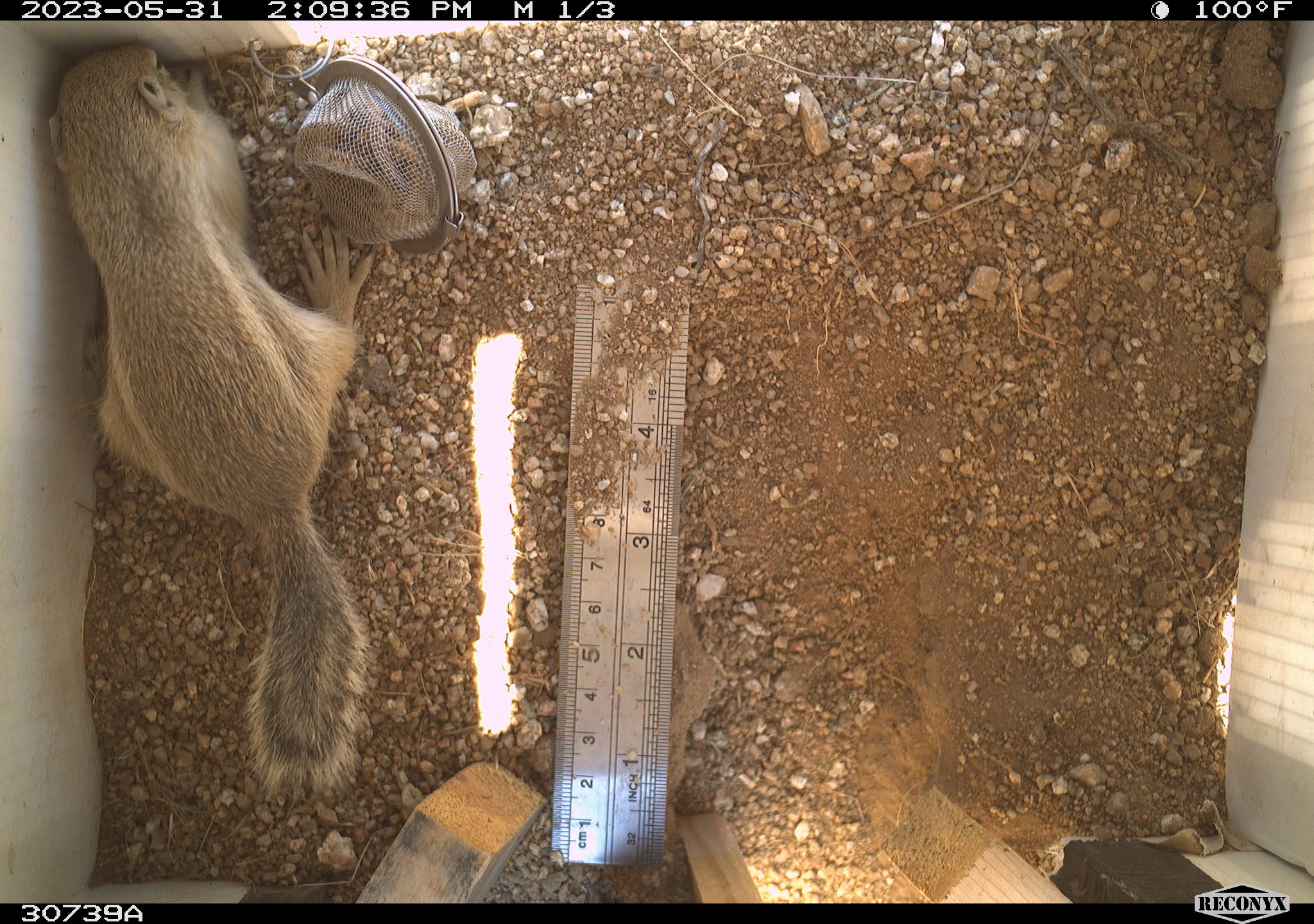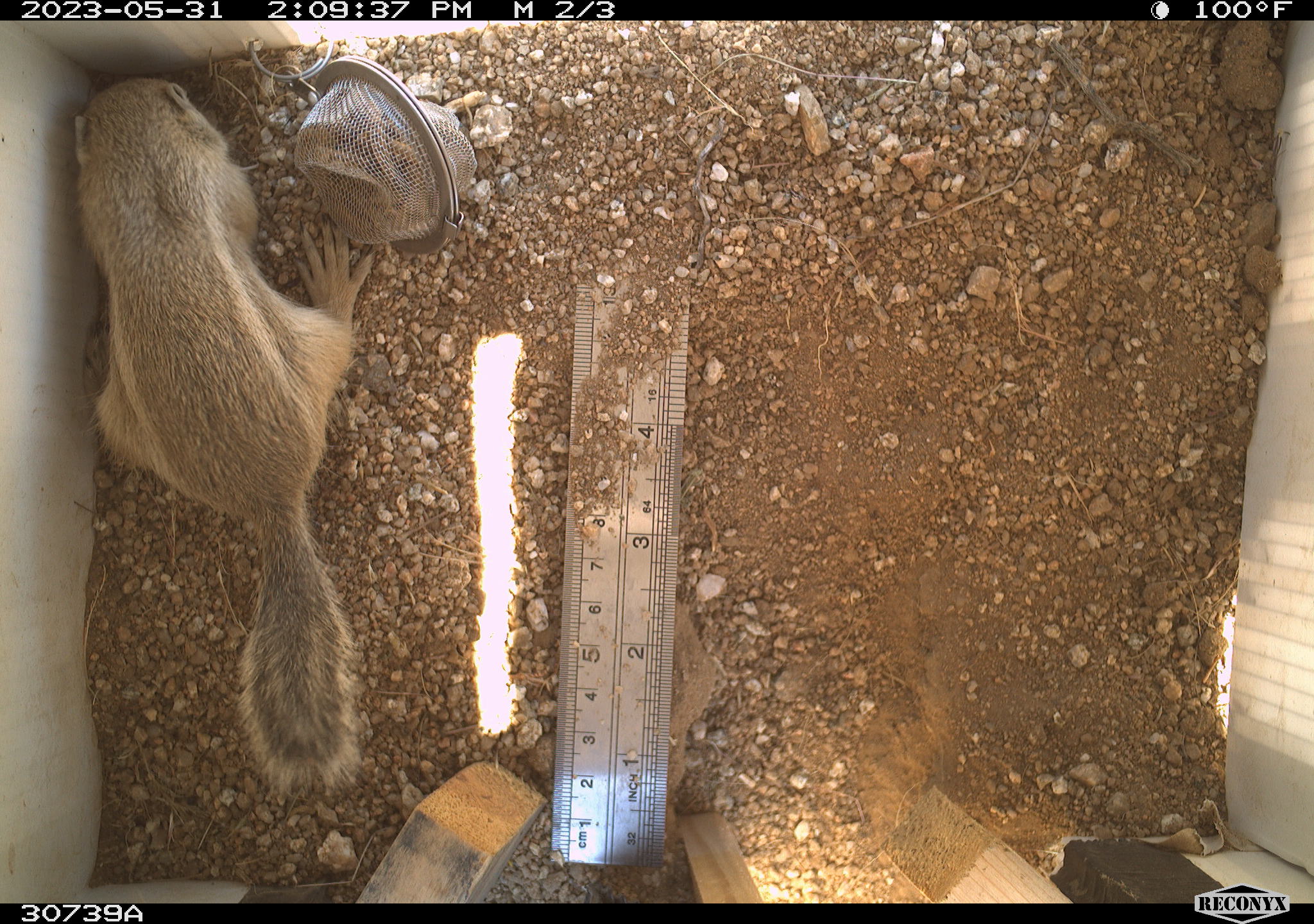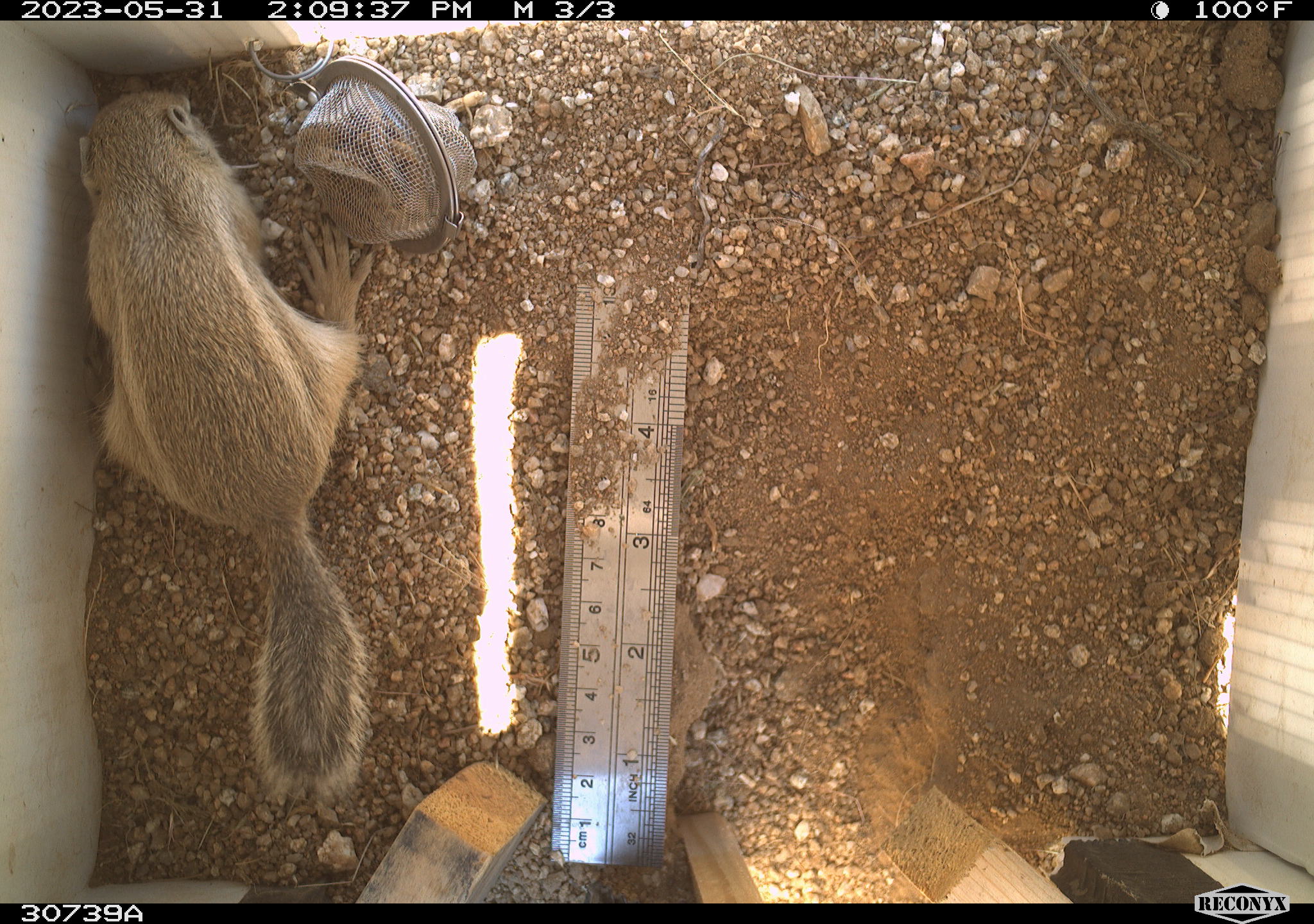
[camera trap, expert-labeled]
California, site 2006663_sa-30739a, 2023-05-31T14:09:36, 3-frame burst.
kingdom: Animalia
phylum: Chordata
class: Mammalia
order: Rodentia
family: Sciuridae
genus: Ammospermophilus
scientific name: Ammospermophilus leucurus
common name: white-tailed antelope squirrel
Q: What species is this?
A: White-tailed antelope squirrel (Ammospermophilus leucurus).